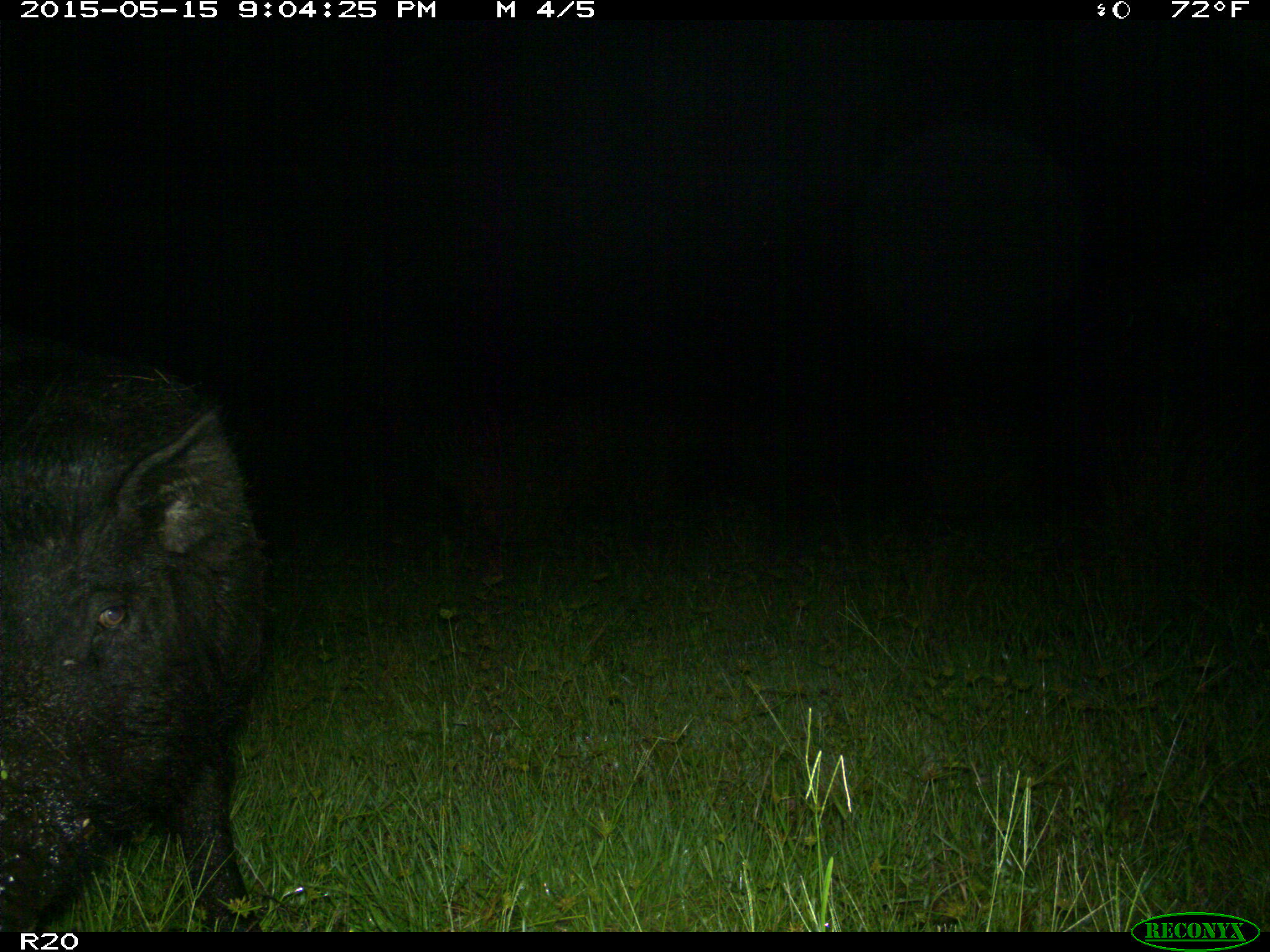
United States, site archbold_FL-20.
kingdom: Animalia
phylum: Chordata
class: Mammalia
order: Artiodactyla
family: Suidae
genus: Sus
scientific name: Sus scrofa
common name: wild boar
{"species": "Sus scrofa (wild boar)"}